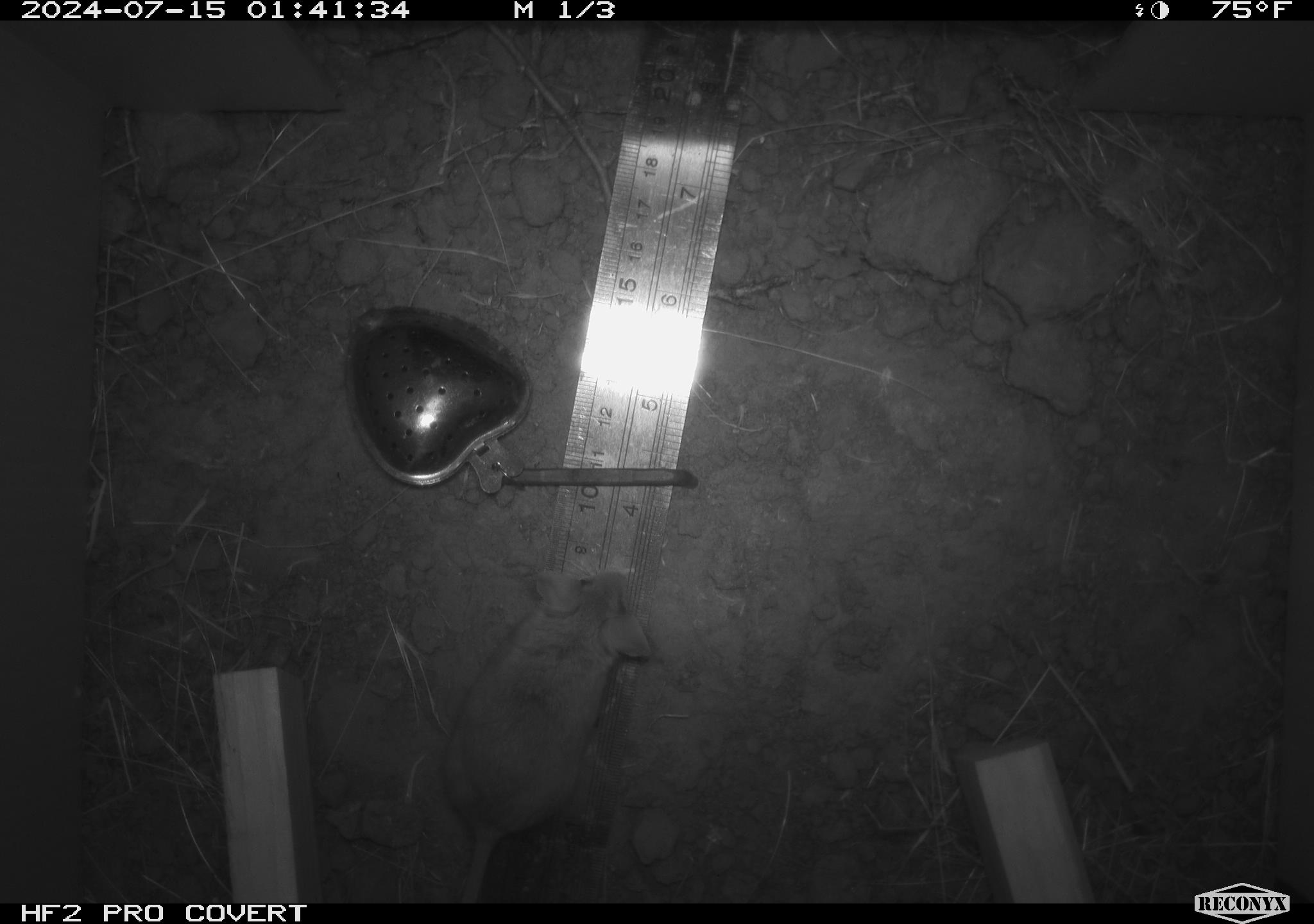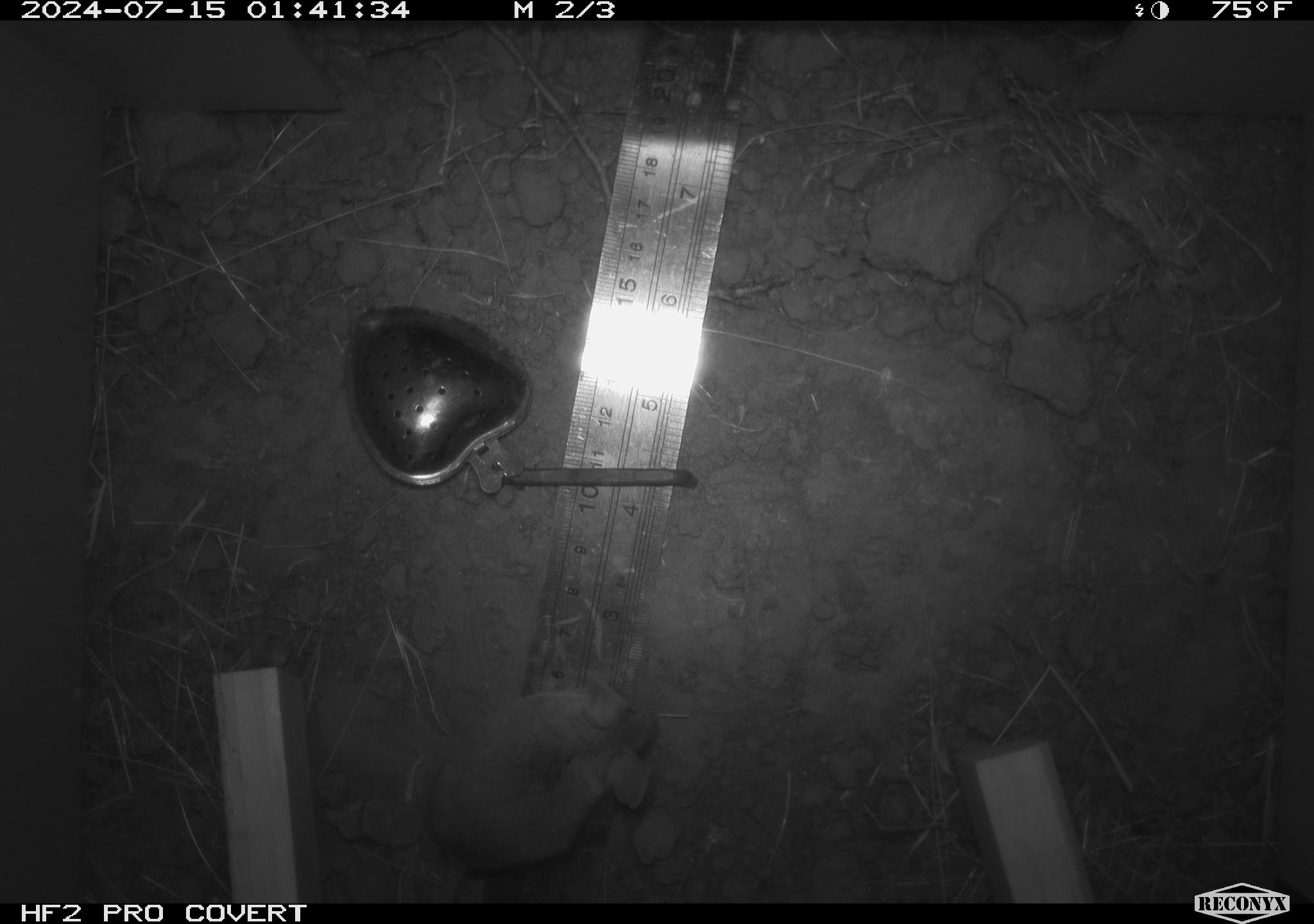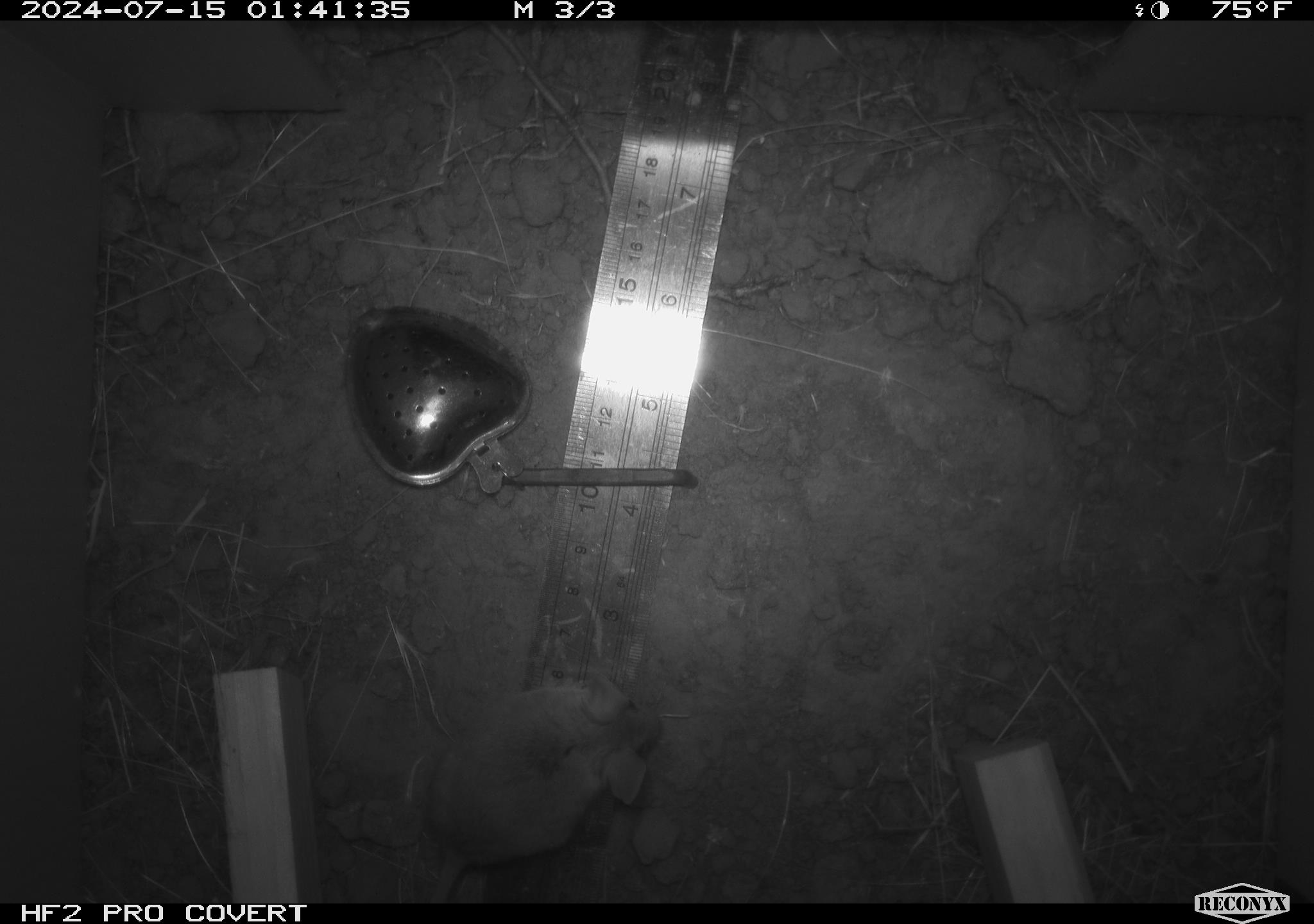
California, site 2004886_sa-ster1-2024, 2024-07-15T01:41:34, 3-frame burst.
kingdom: Animalia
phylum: Chordata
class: Mammalia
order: Rodentia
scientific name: Rodentia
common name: mouse species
Mouse species (Rodentia).